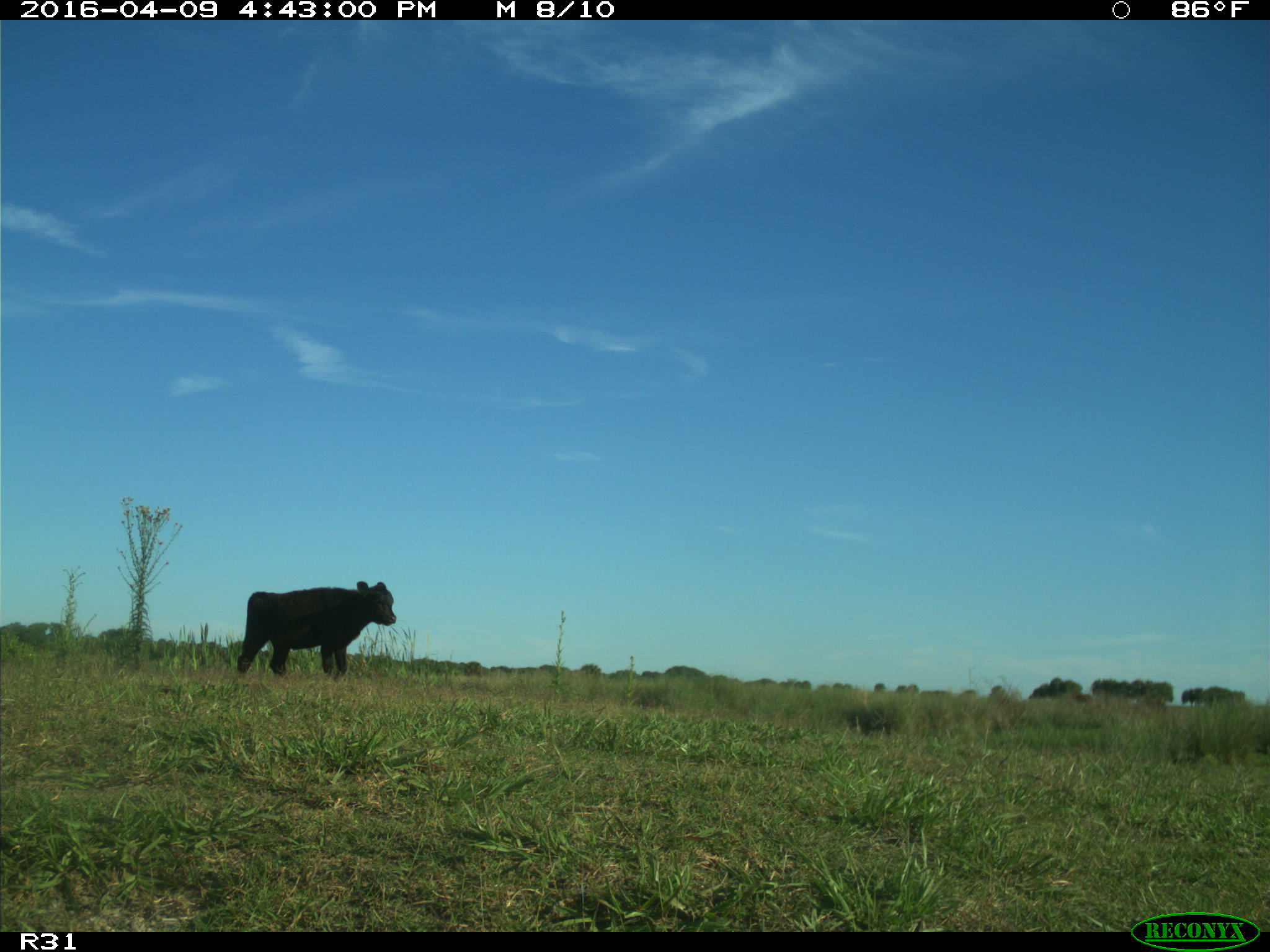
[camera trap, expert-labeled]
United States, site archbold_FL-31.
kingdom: Animalia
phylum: Chordata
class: Mammalia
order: Artiodactyla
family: Bovidae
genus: Bos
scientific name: Bos taurus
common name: domestic cow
Bos taurus (domestic cow).